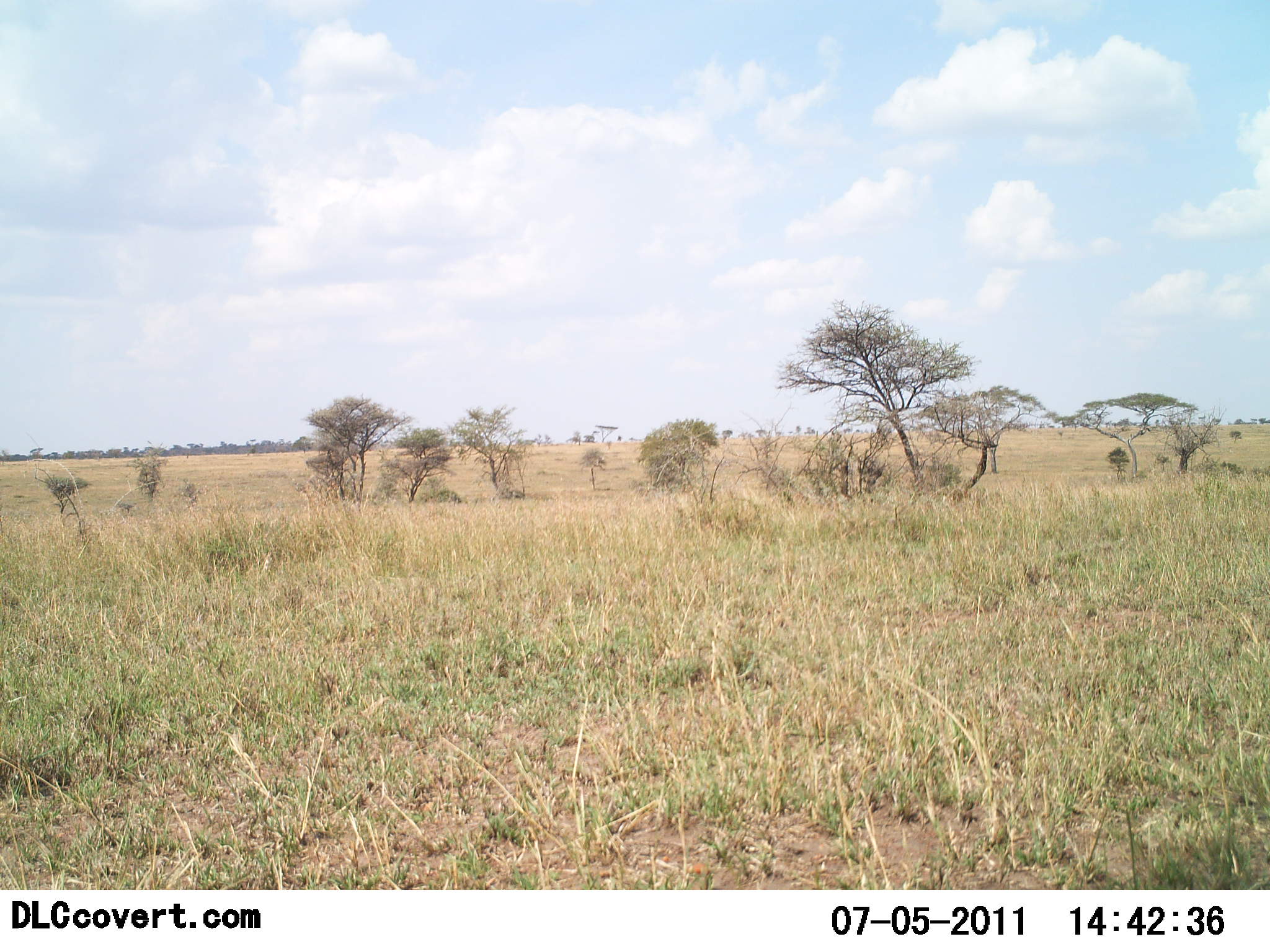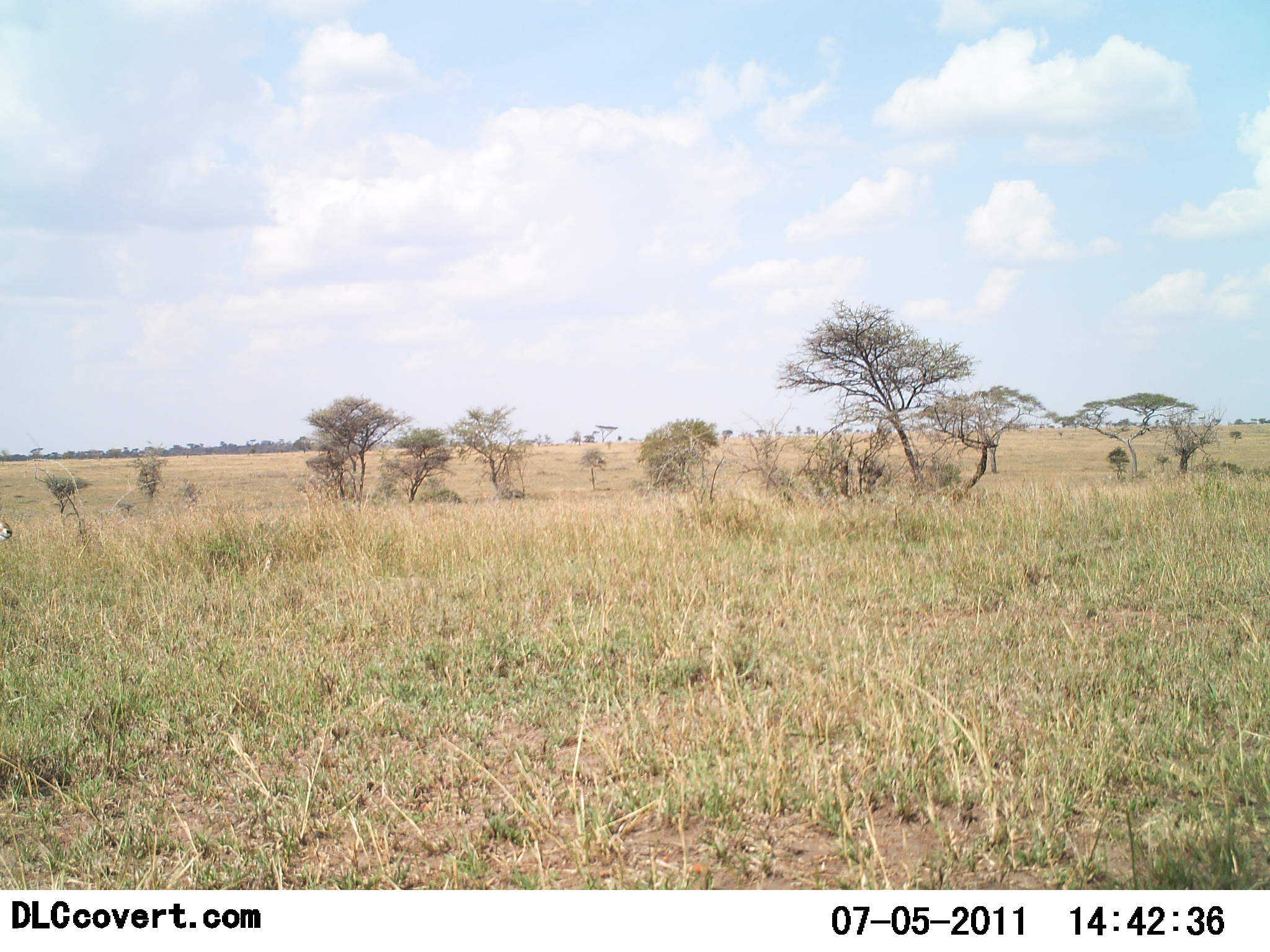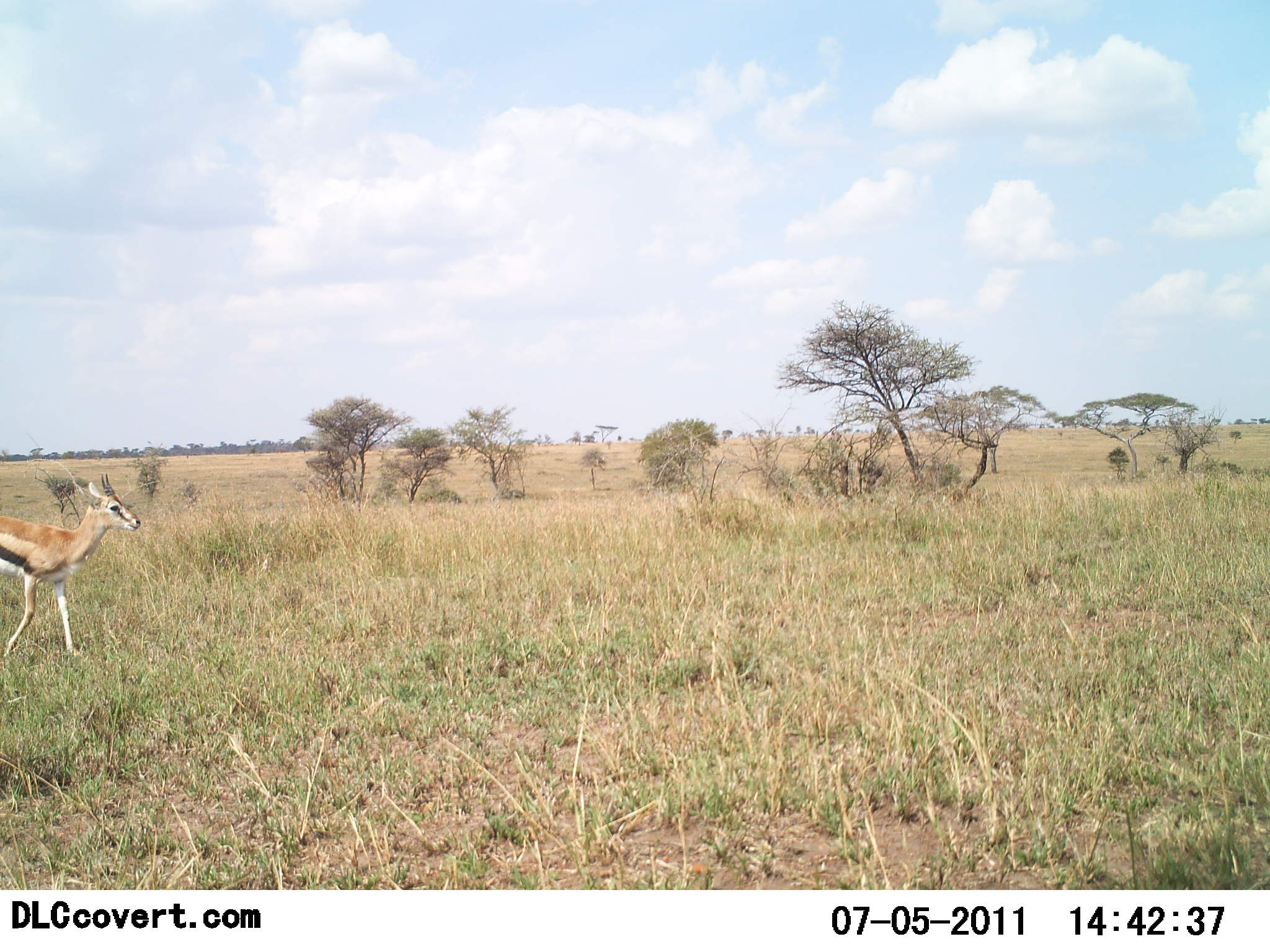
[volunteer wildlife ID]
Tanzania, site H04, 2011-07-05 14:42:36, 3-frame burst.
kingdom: Animalia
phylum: Chordata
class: Mammalia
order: Artiodactyla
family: Bovidae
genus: Eudorcas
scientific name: Eudorcas thomsonii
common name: thomson's gazelle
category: gazellethomsons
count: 1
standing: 20%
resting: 0%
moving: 90%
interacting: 0%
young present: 0%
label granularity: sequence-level